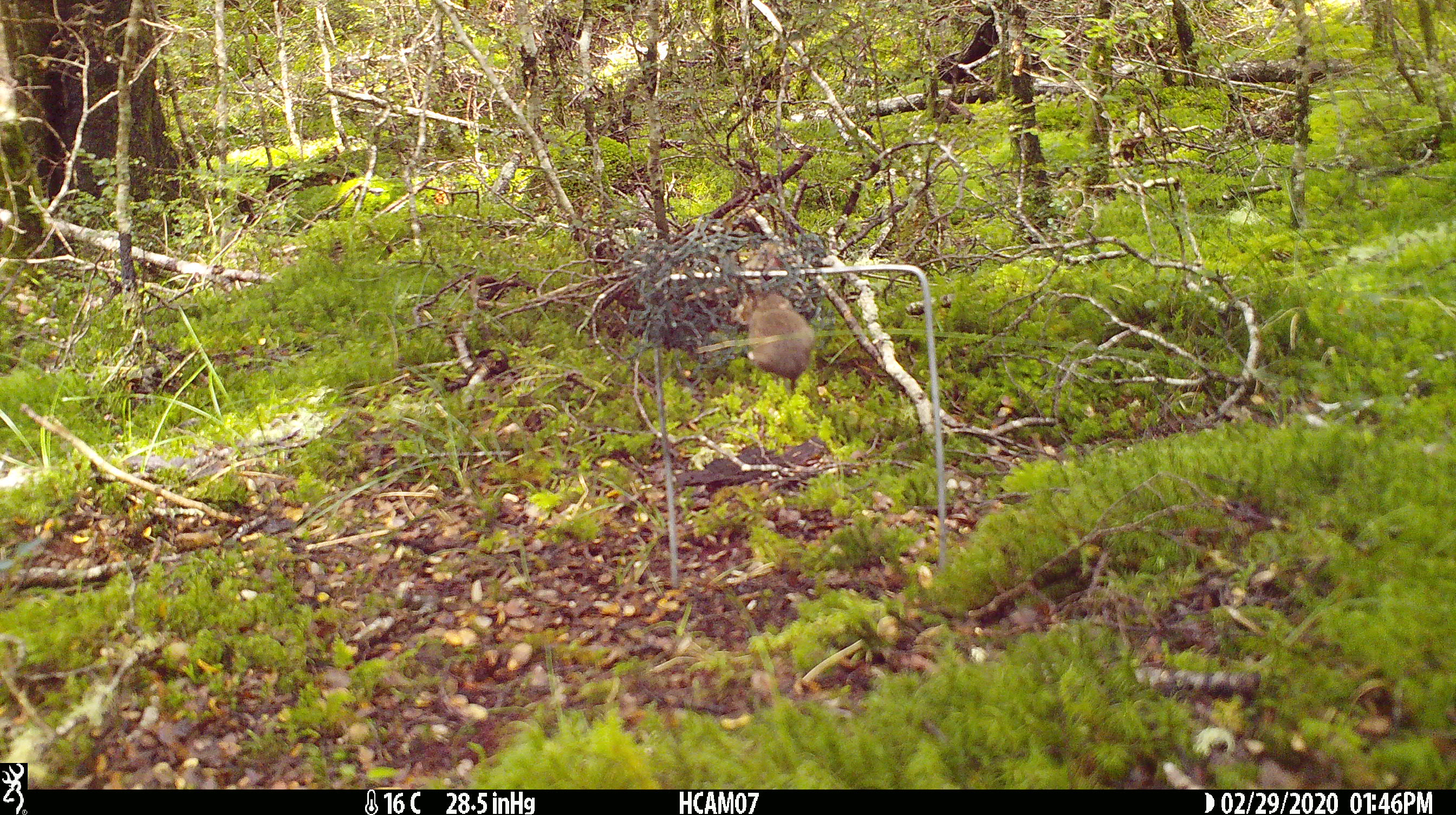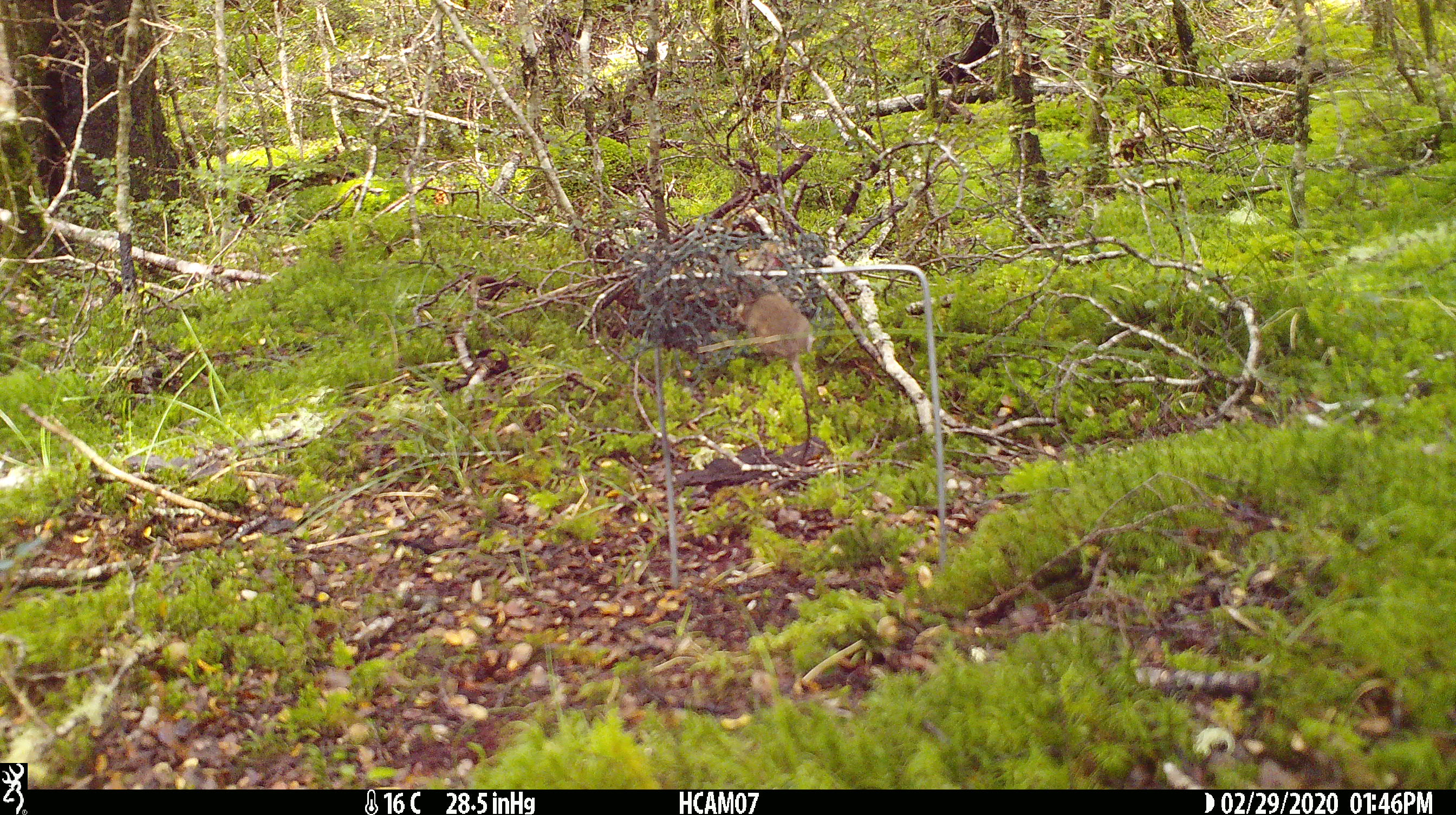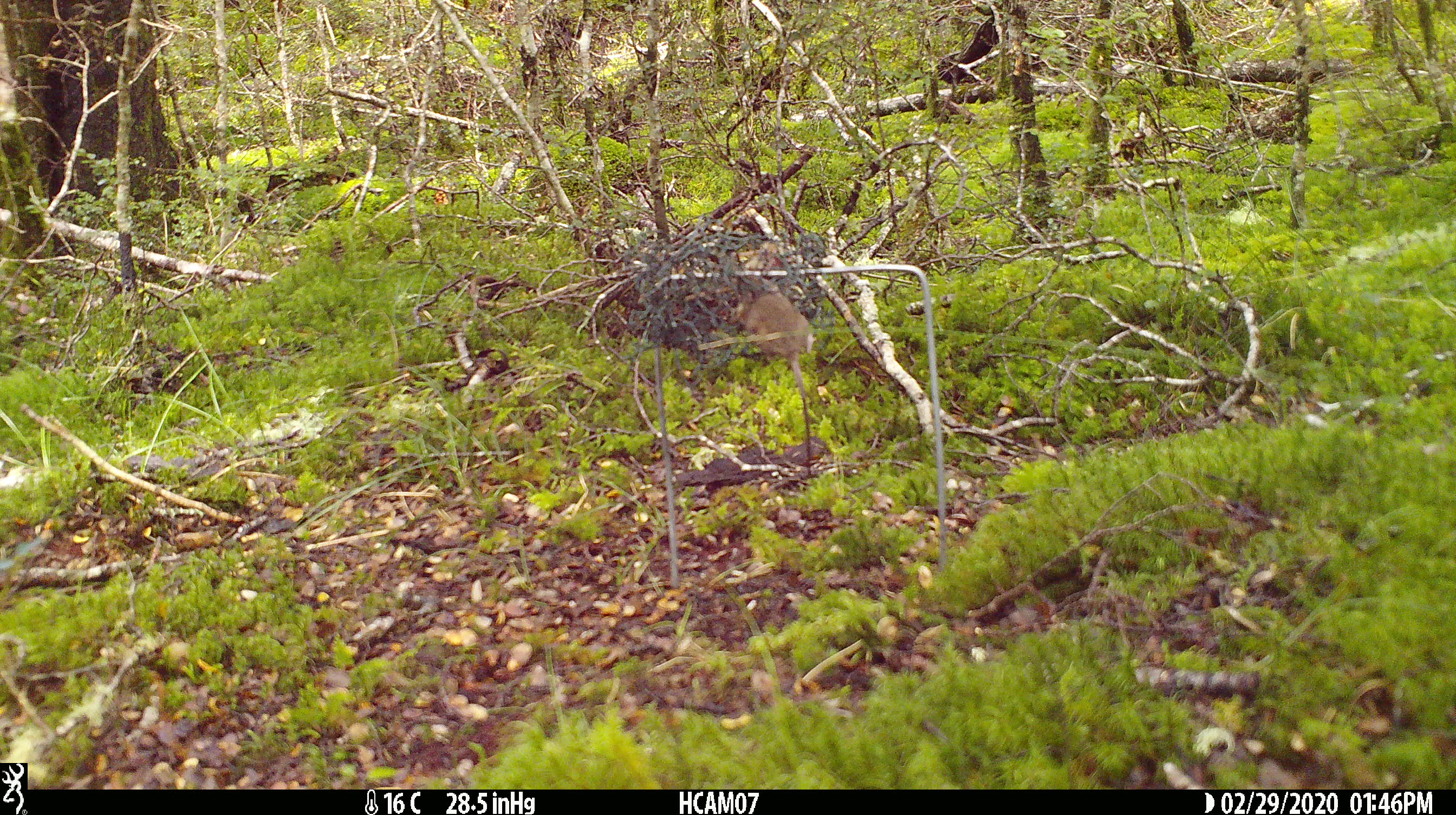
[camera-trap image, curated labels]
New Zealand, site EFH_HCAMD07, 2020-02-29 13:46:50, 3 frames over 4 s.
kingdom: Animalia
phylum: Chordata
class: Mammalia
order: Rodentia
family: Muridae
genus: Mus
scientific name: Mus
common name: mouse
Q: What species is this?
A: Mouse (Mus).